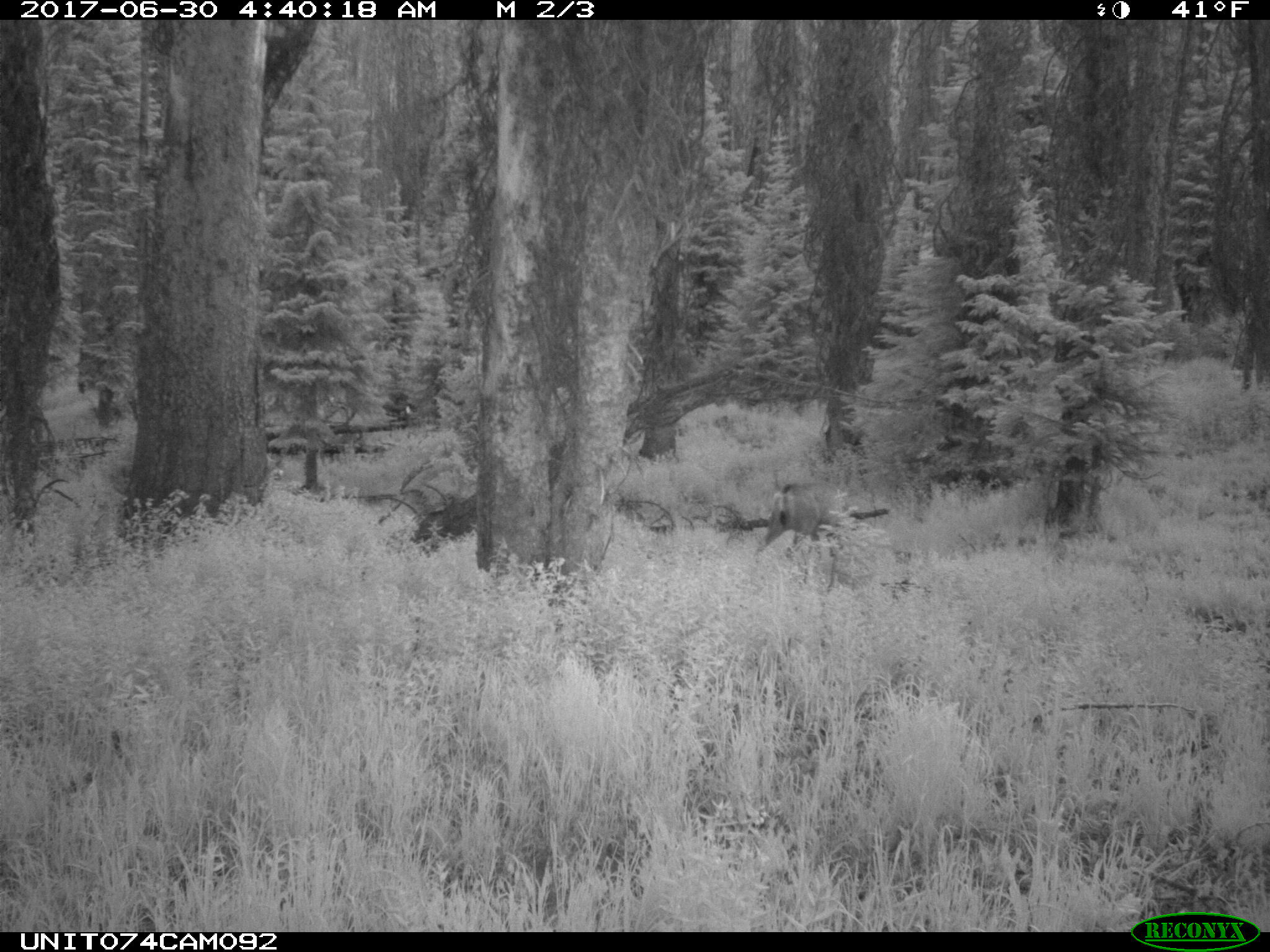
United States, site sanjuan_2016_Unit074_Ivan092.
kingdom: Animalia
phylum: Chordata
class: Mammalia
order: Artiodactyla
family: Cervidae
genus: Odocoileus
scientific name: Odocoileus hemionus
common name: mule deer